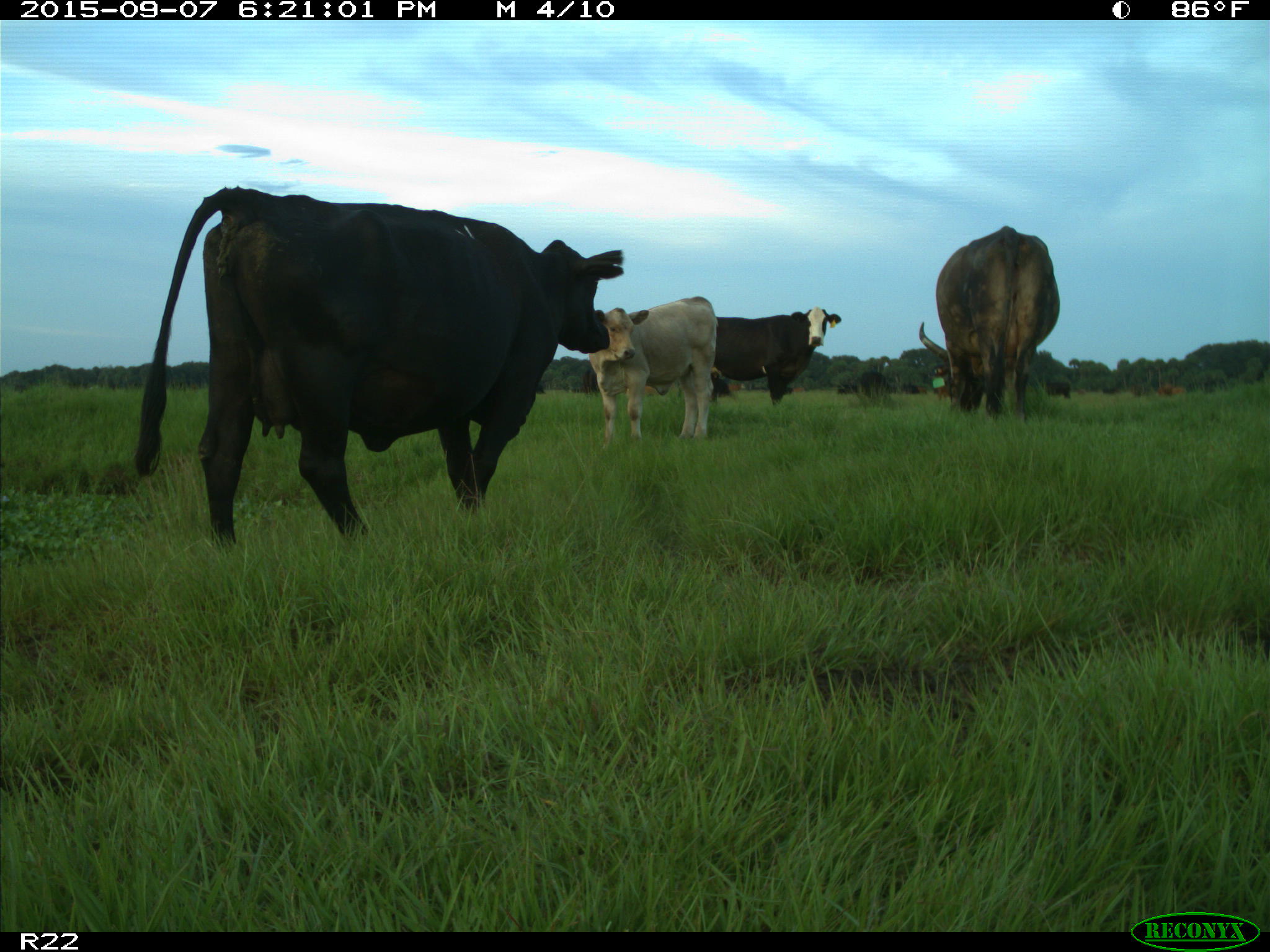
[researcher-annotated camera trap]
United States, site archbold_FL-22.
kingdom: Animalia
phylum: Chordata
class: Mammalia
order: Artiodactyla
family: Bovidae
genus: Bos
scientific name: Bos taurus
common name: domestic cow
Bos taurus (domestic cow).